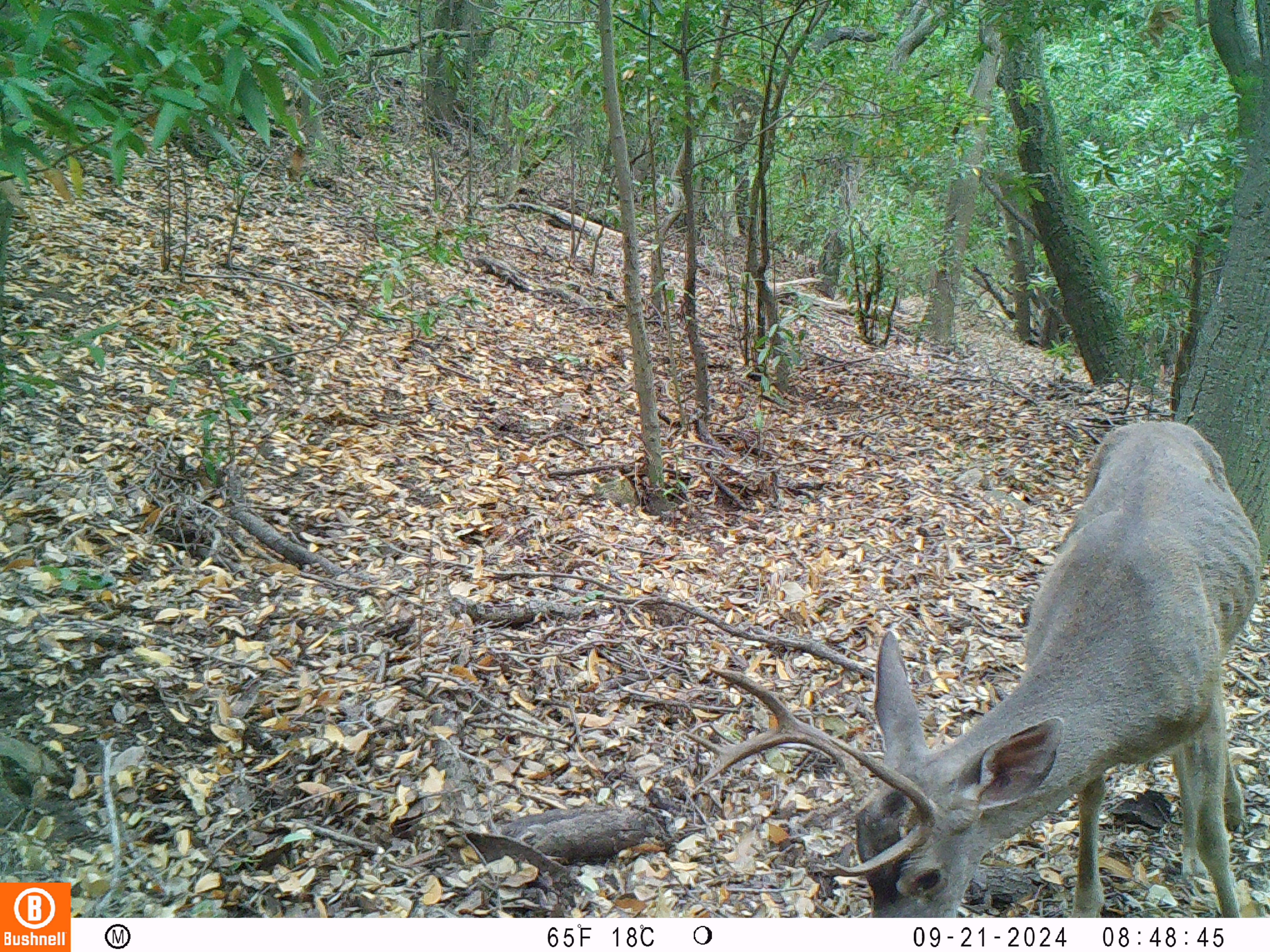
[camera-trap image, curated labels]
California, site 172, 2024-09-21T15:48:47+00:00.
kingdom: Animalia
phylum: Chordata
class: Mammalia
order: Artiodactyla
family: Cervidae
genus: Odocoileus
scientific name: Odocoileus hemionus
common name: mule deer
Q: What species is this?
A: Mule deer (Odocoileus hemionus).